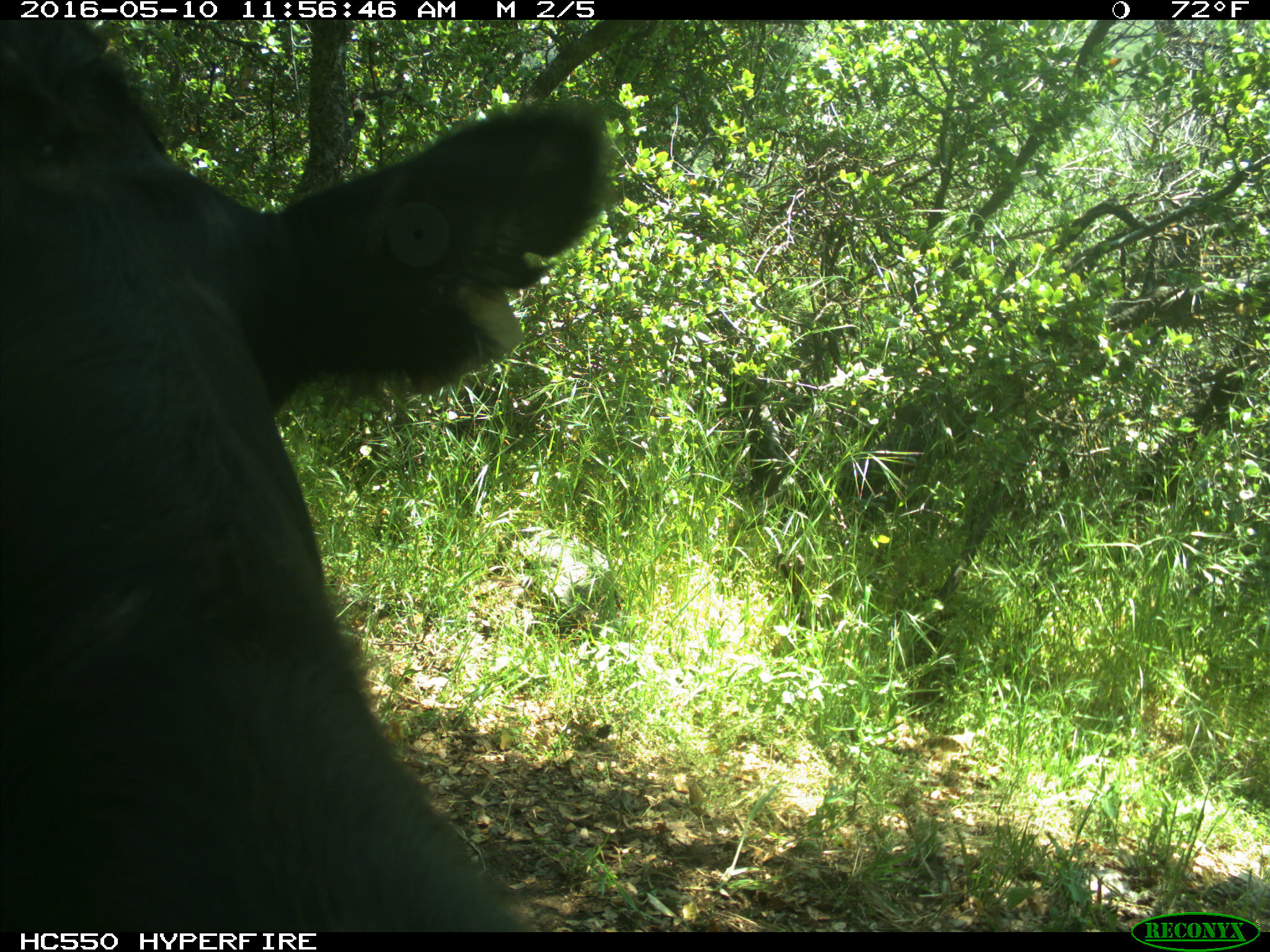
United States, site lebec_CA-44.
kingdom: Animalia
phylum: Chordata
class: Mammalia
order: Artiodactyla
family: Bovidae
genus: Bos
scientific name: Bos taurus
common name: domestic cow